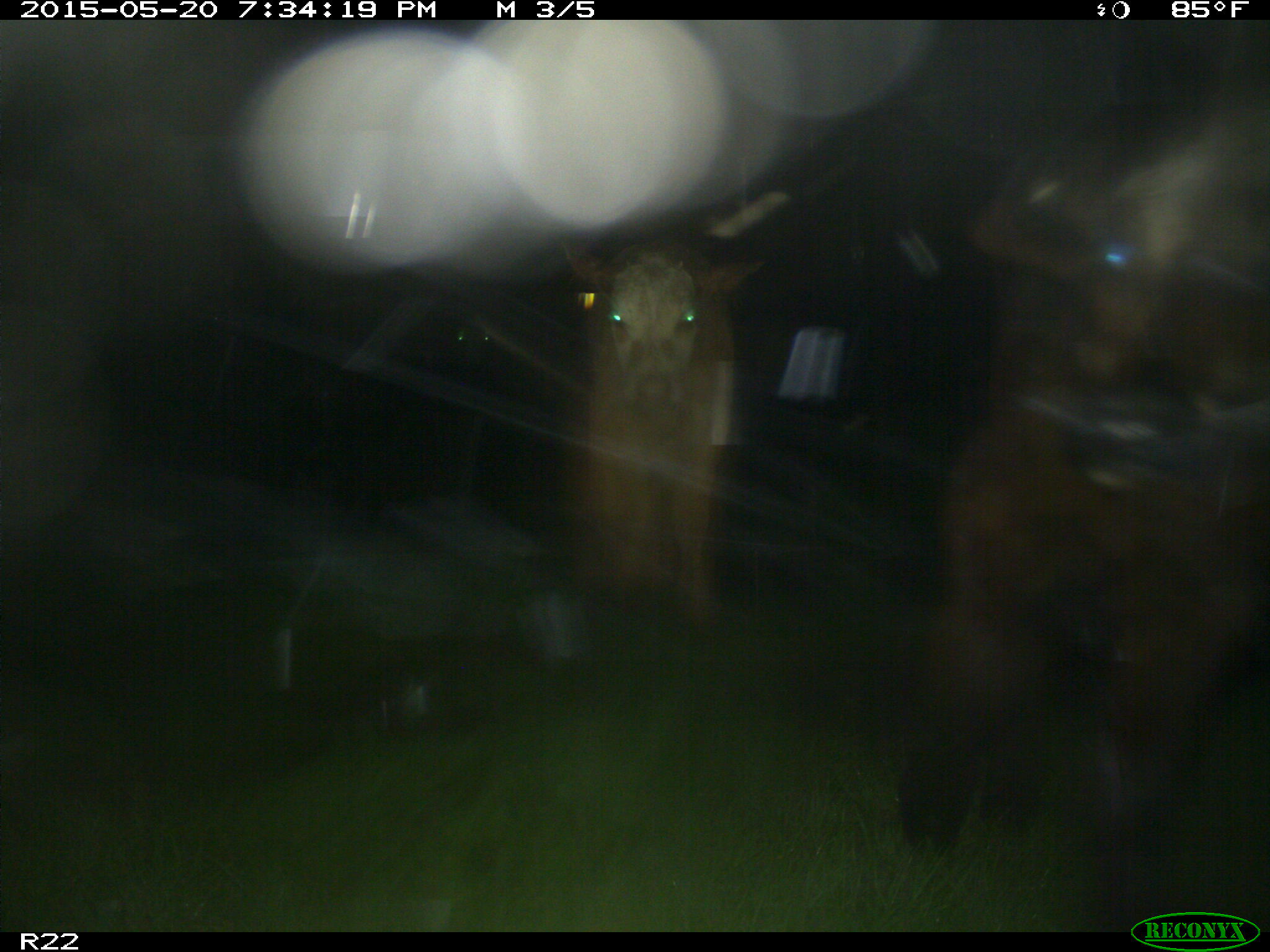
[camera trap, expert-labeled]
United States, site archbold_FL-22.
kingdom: Animalia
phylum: Chordata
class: Mammalia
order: Artiodactyla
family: Bovidae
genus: Bos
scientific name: Bos taurus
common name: domestic cow